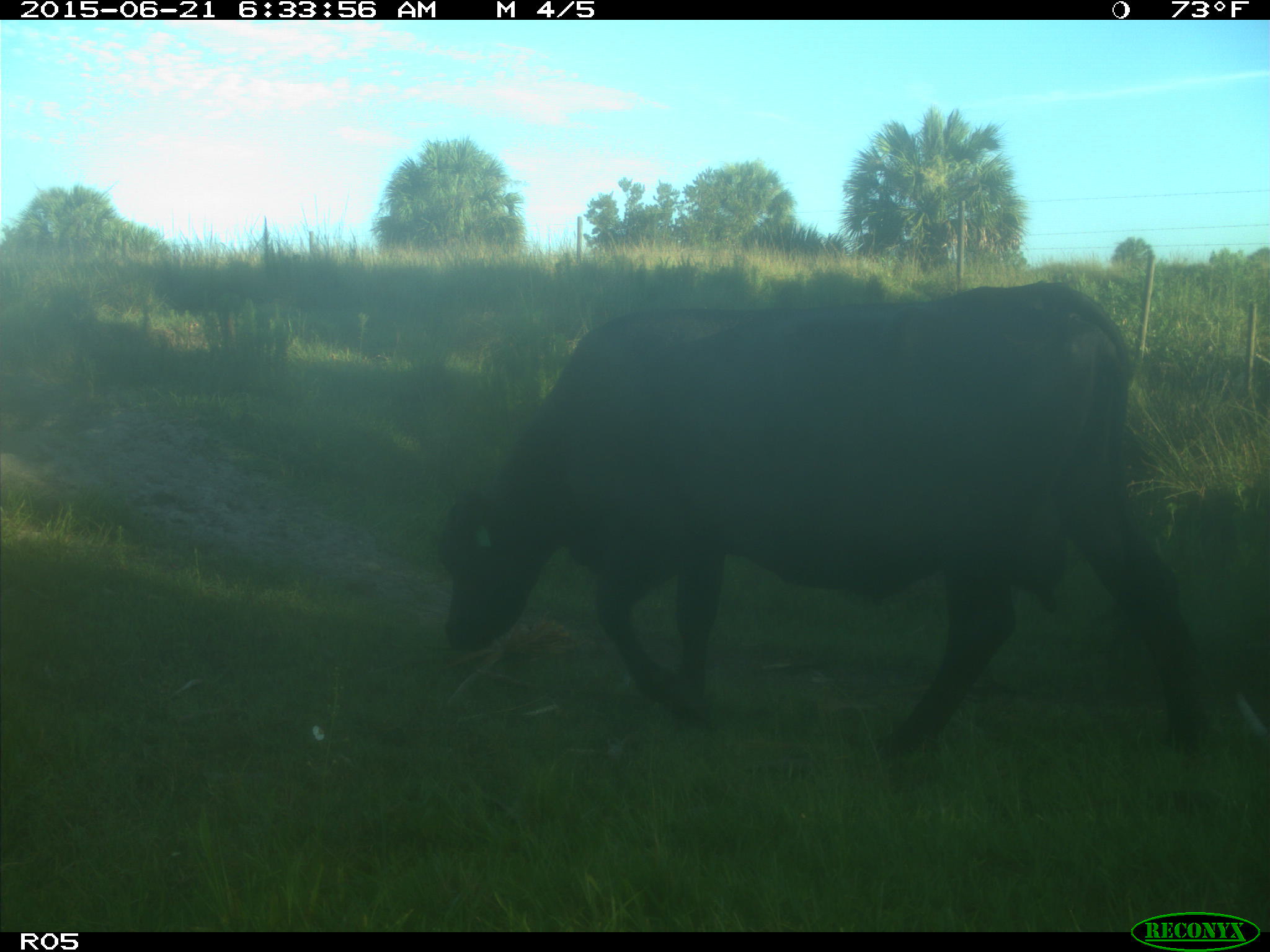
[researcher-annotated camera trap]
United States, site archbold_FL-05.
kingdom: Animalia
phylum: Chordata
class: Mammalia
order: Artiodactyla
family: Bovidae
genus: Bos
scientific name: Bos taurus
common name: domestic cow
Bos taurus (domestic cow).